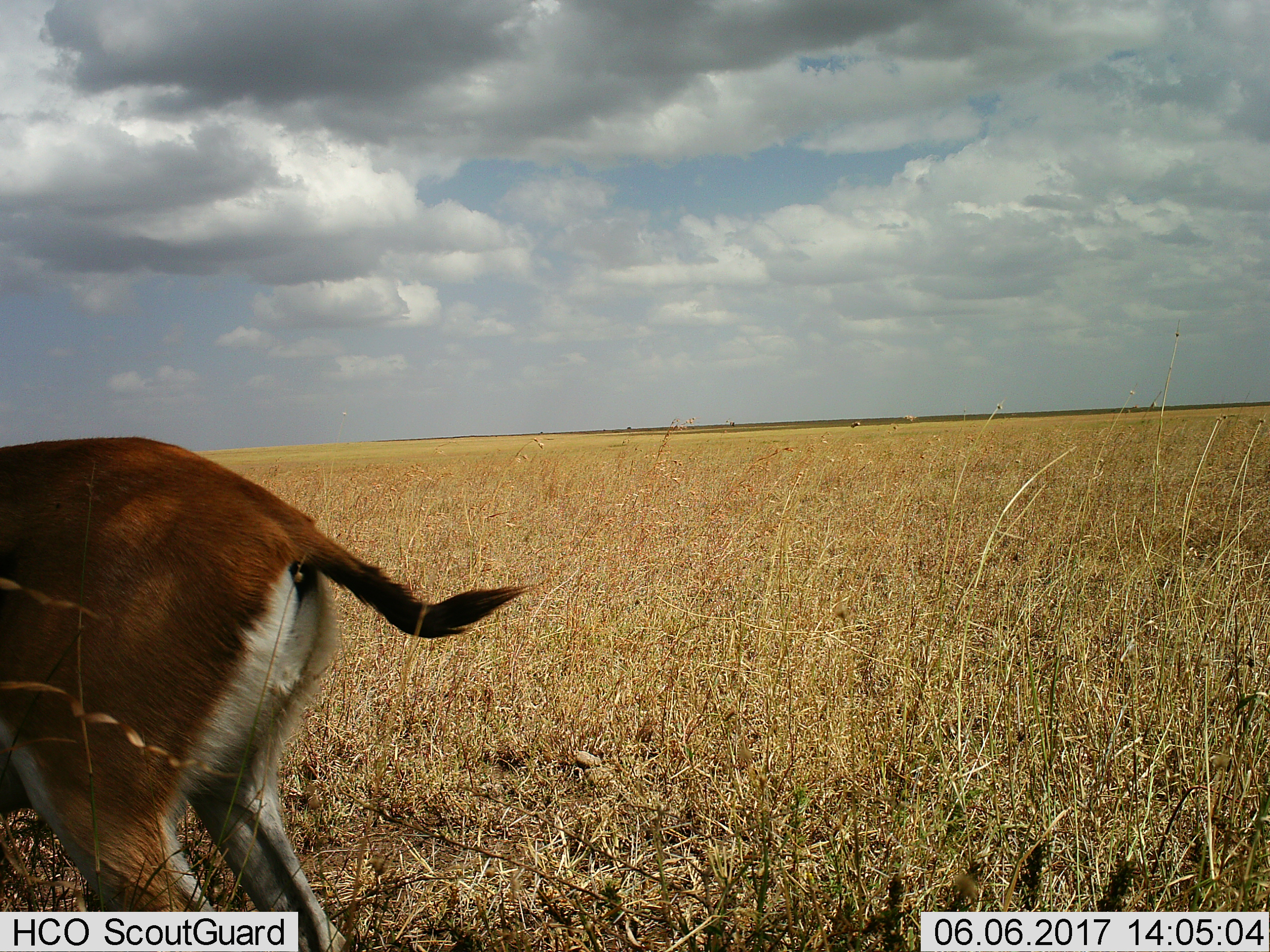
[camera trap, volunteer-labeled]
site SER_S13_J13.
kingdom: Animalia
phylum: Chordata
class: Mammalia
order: Artiodactyla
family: Bovidae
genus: Eudorcas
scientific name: Eudorcas thomsonii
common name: thomson's gazelle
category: gazellethomsons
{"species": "gazellethomsons (thomson's gazelle) (Eudorcas thomsonii)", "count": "1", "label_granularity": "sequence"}